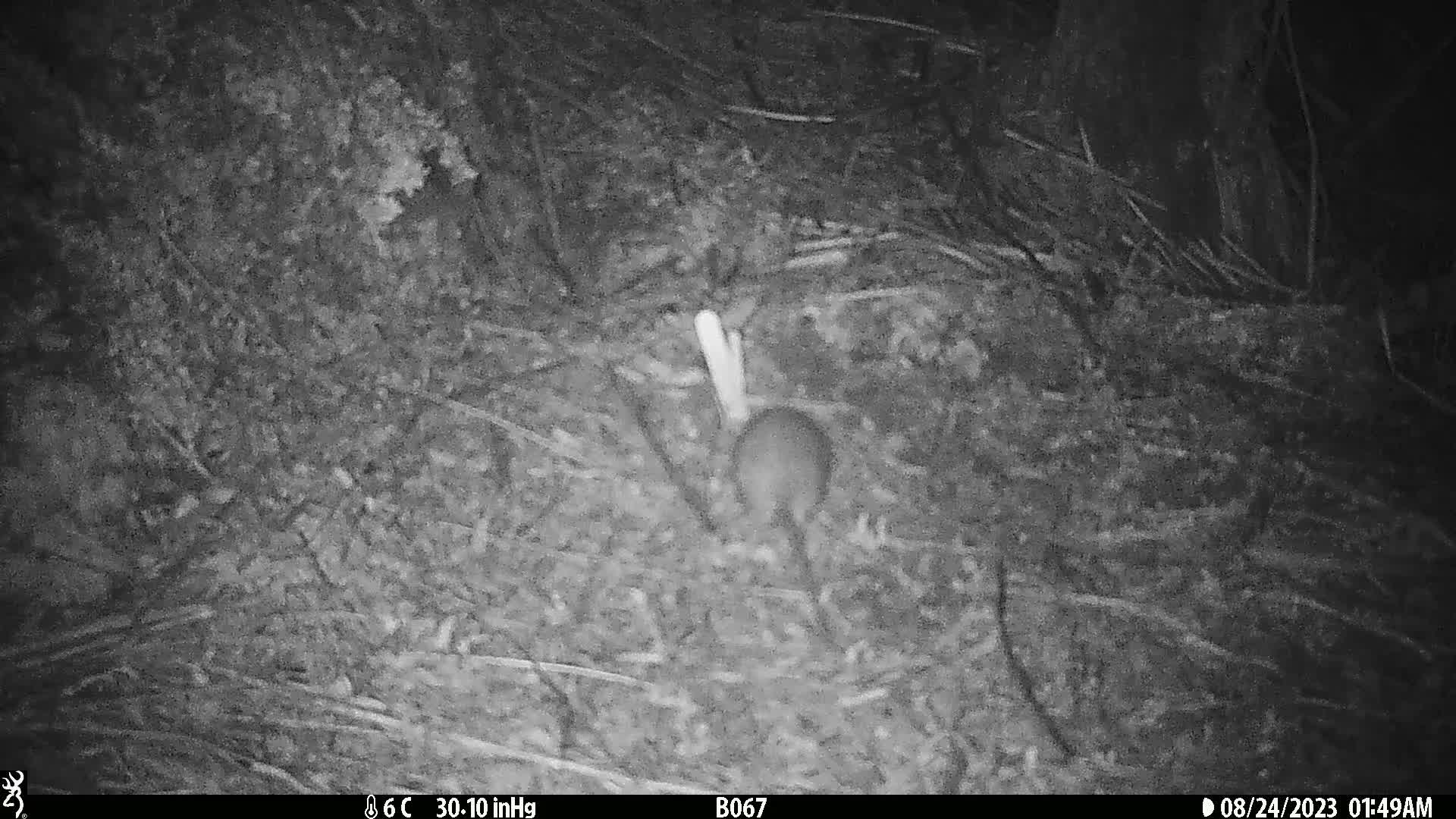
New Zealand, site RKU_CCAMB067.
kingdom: Animalia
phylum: Chordata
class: Mammalia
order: Rodentia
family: Muridae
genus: Rattus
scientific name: Rattus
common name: rat